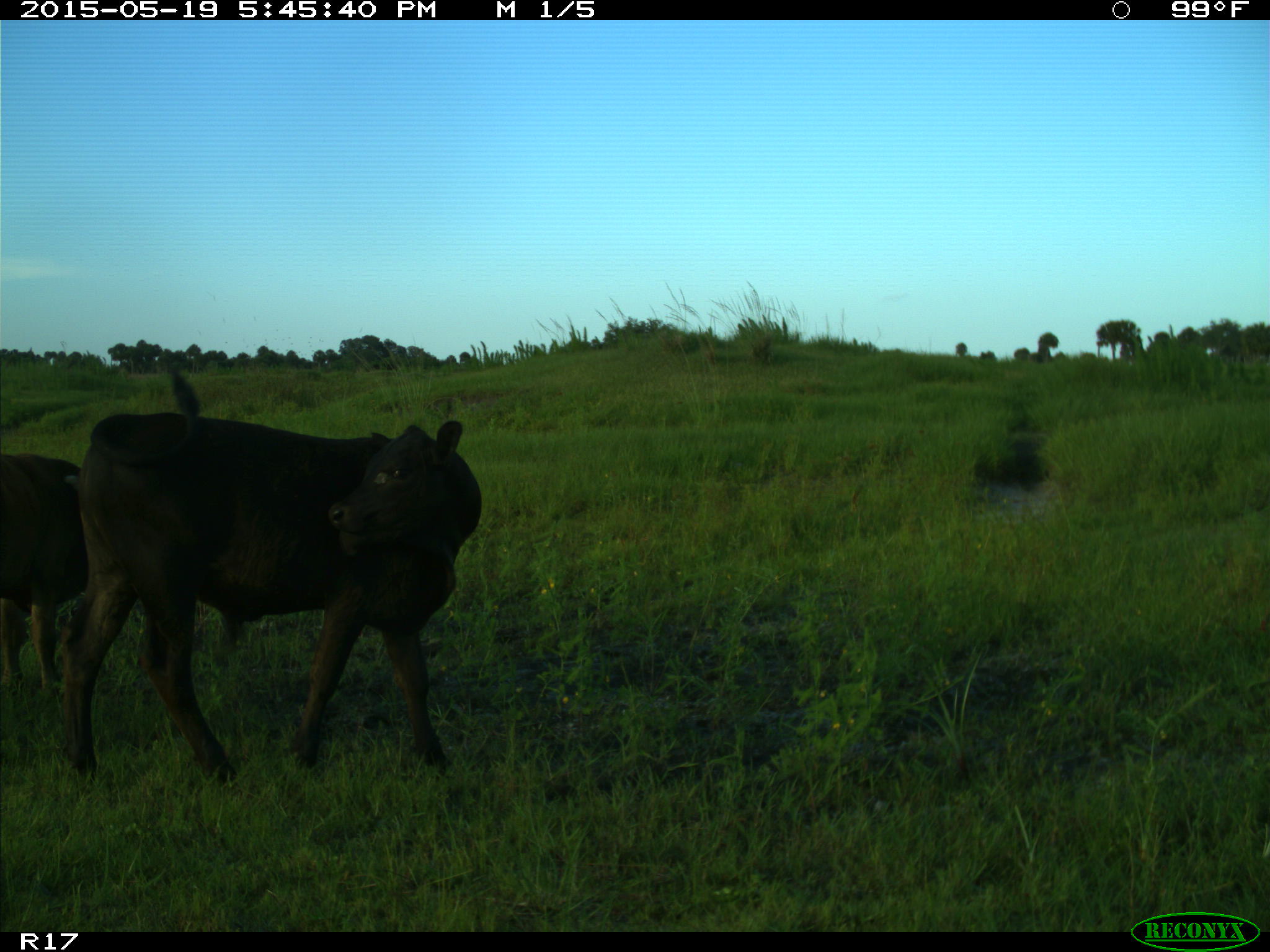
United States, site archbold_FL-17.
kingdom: Animalia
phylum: Chordata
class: Mammalia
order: Artiodactyla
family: Bovidae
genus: Bos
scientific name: Bos taurus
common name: domestic cow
Bos taurus (domestic cow).